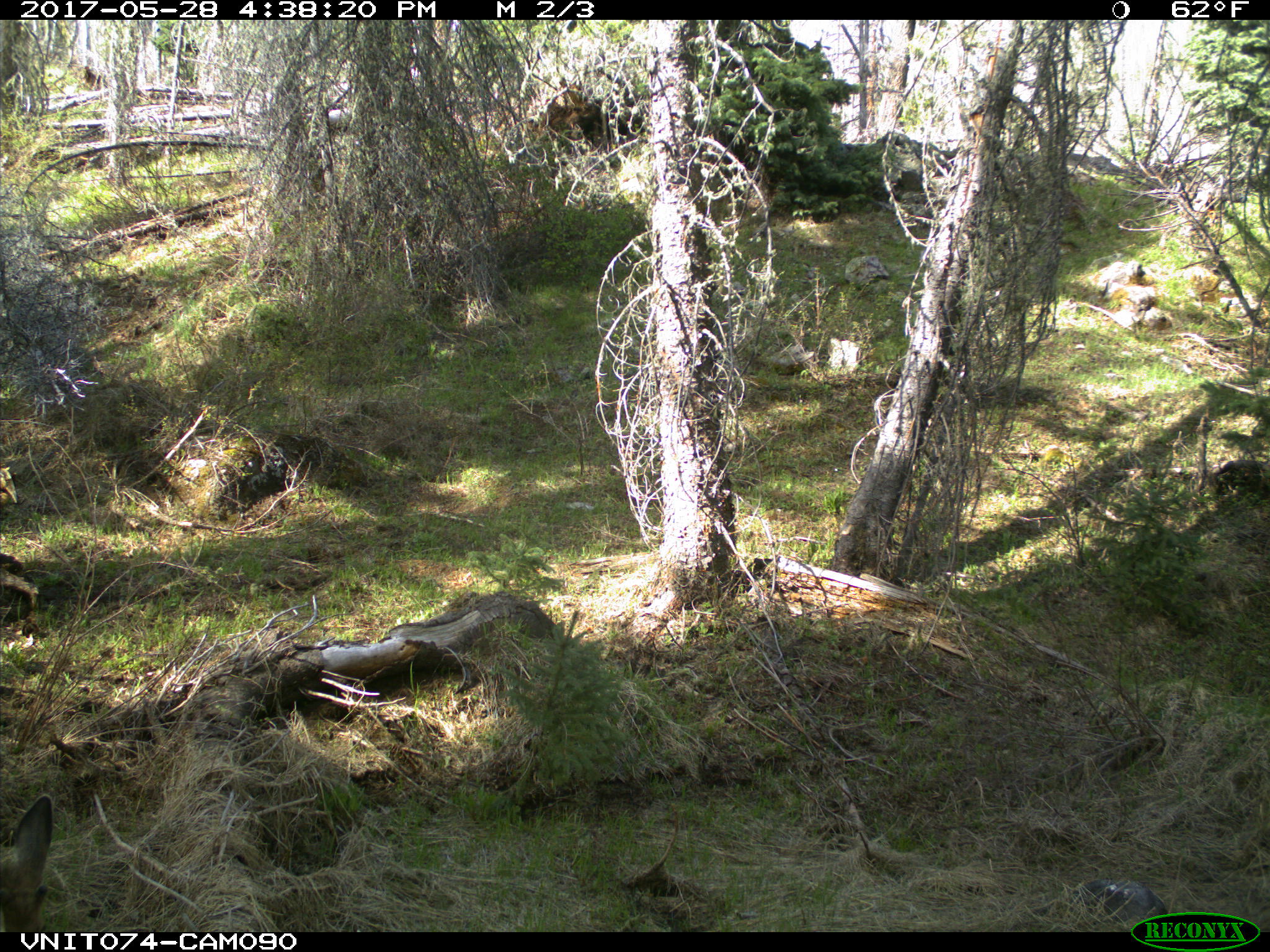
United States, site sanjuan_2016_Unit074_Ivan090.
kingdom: Animalia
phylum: Chordata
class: Mammalia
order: Artiodactyla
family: Cervidae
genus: Odocoileus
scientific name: Odocoileus hemionus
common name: mule deer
Odocoileus hemionus (mule deer).